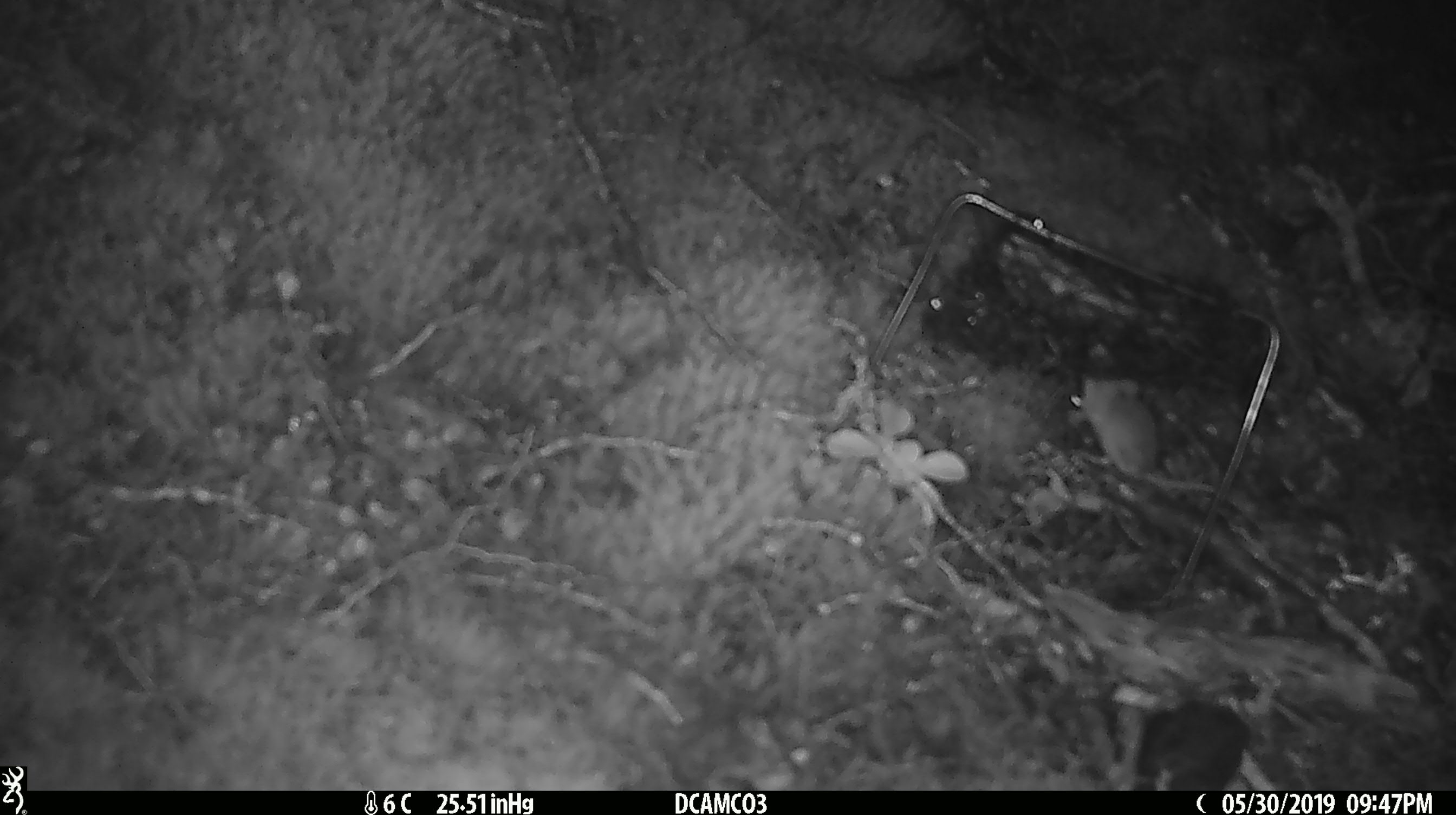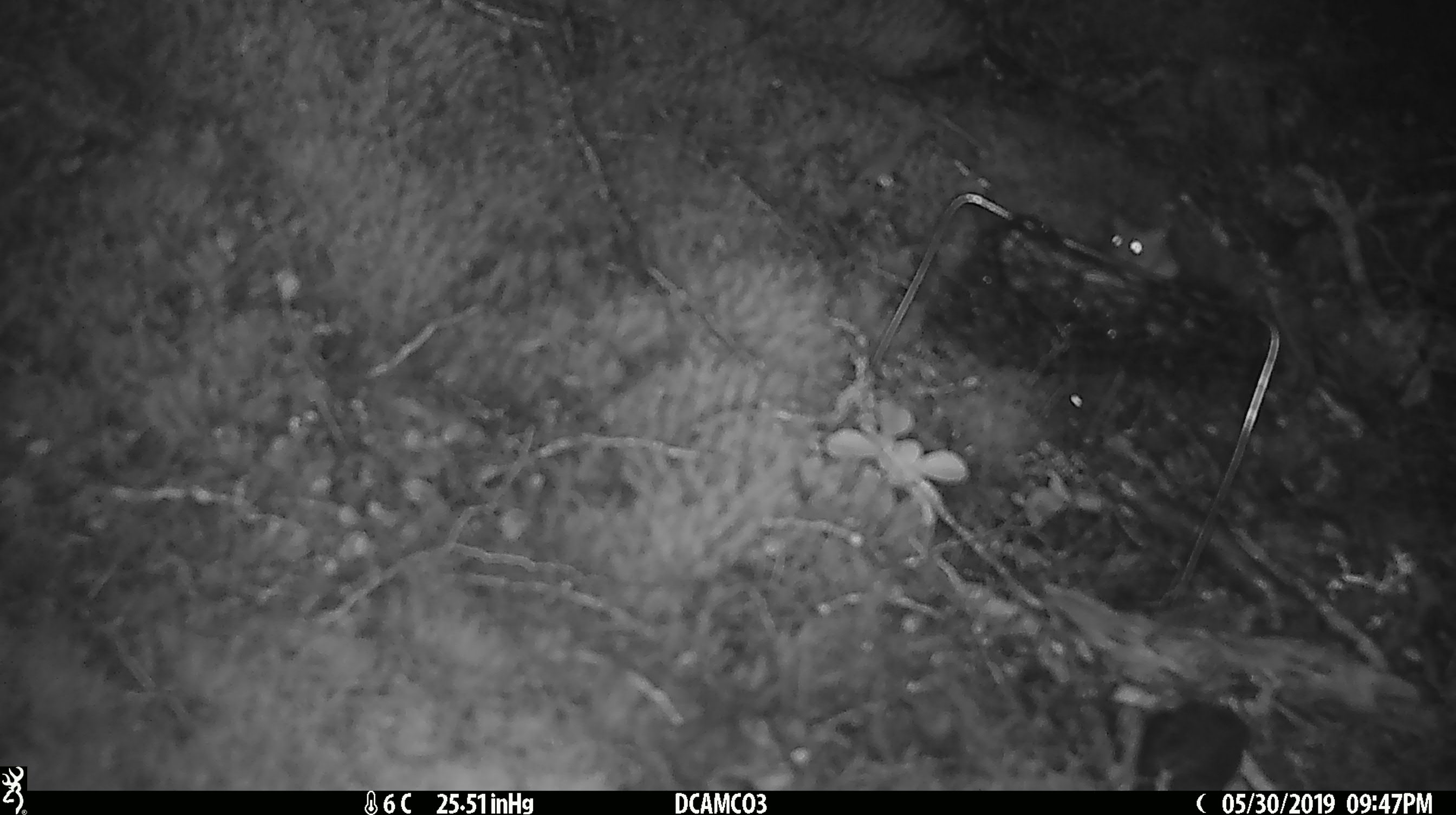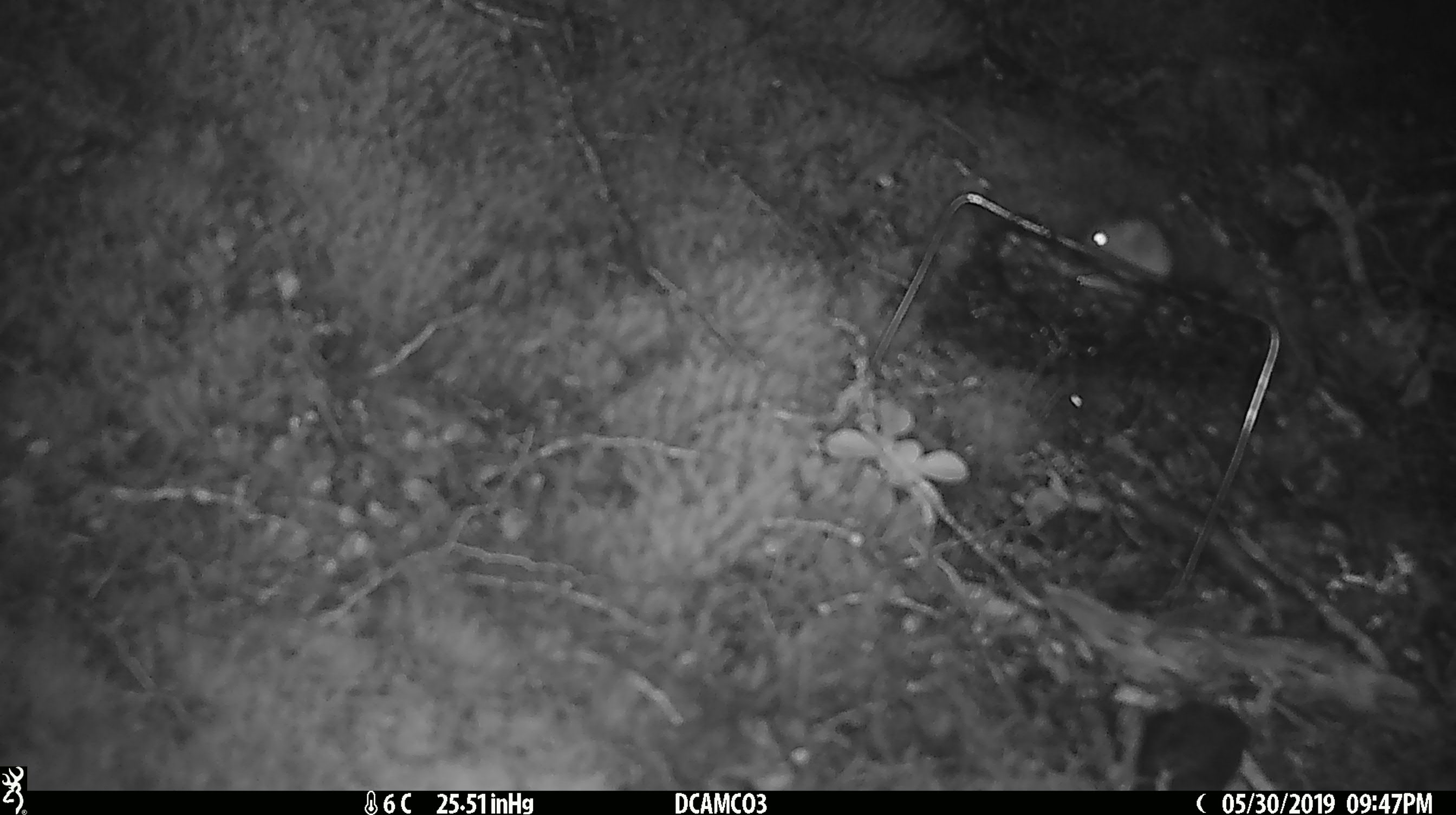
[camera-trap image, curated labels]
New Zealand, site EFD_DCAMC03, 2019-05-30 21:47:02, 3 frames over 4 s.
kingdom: Animalia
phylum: Chordata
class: Mammalia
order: Rodentia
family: Muridae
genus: Mus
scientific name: Mus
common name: mouse